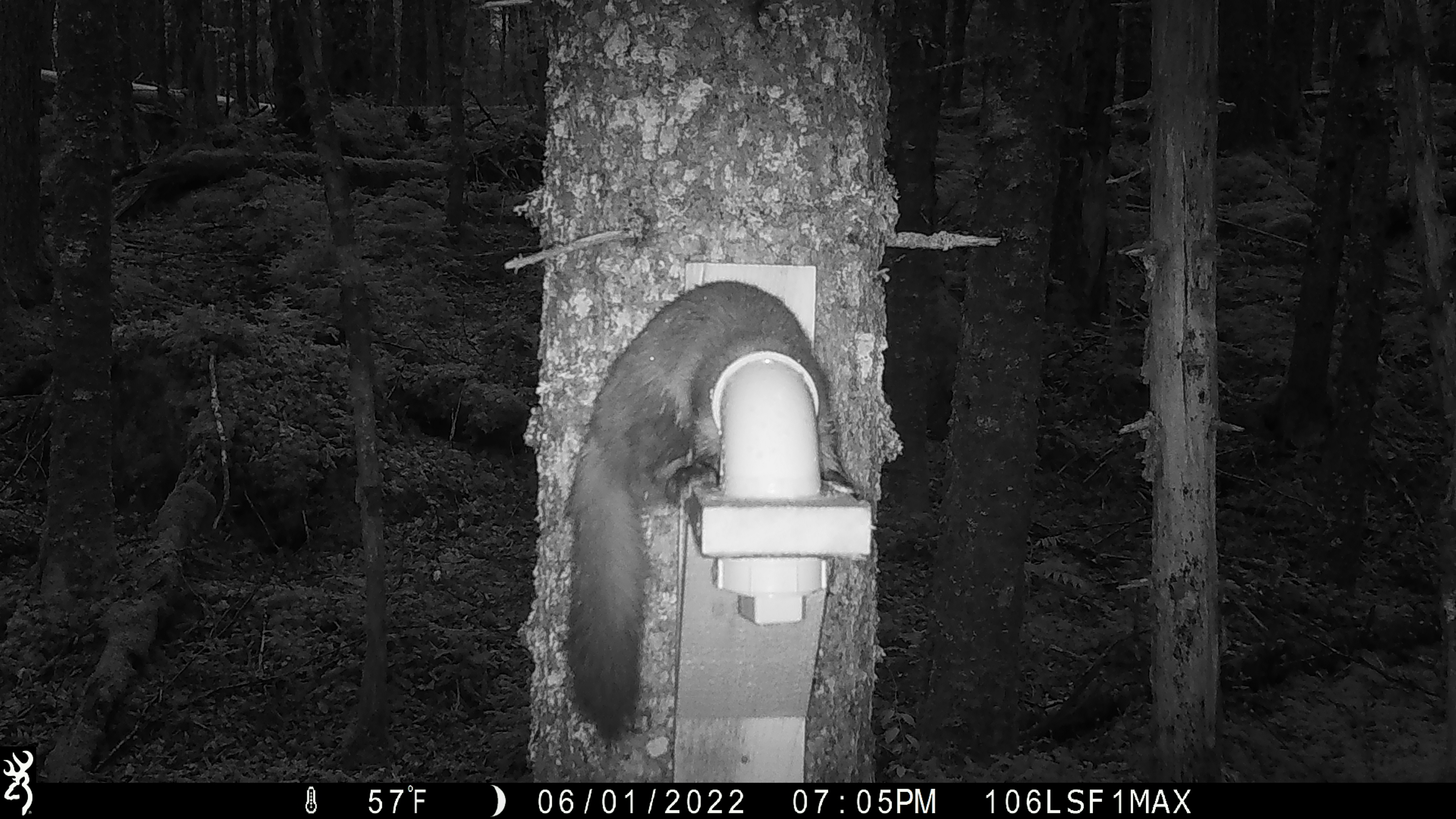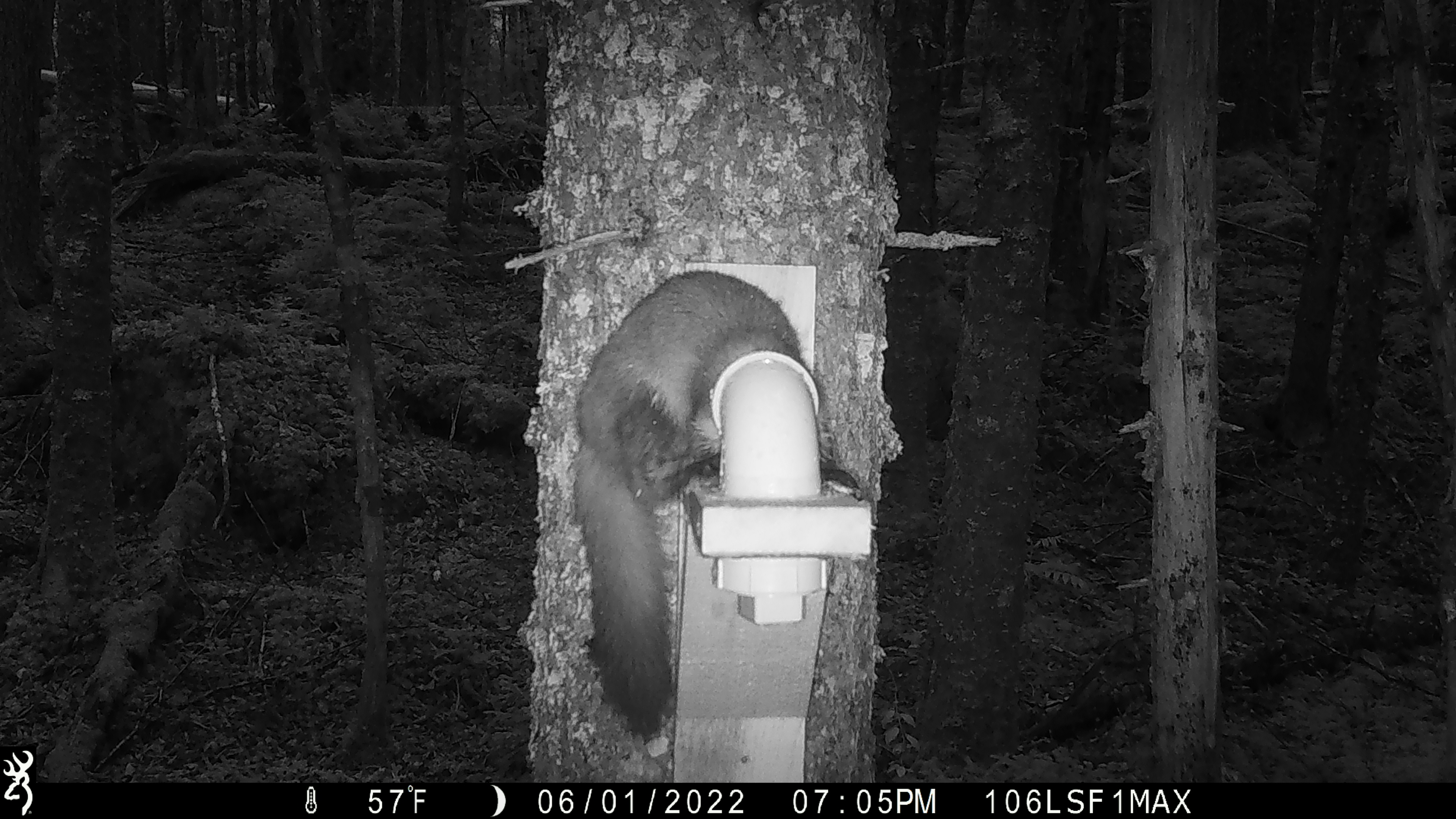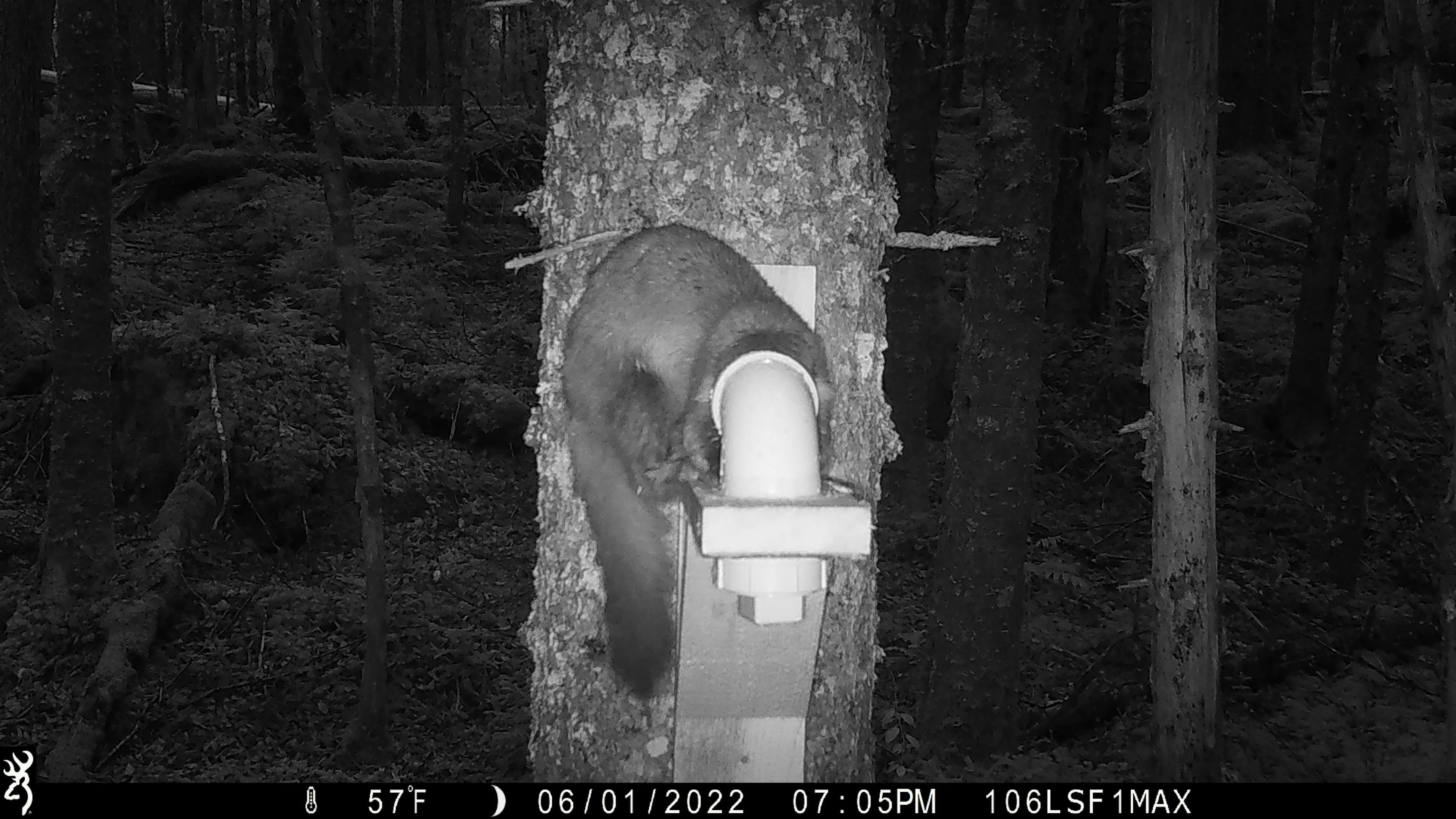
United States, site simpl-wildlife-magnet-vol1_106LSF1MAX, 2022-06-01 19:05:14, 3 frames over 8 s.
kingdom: Animalia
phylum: Chordata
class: Mammalia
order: Carnivora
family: Mustelidae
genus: Martes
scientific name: Martes americana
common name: american marten